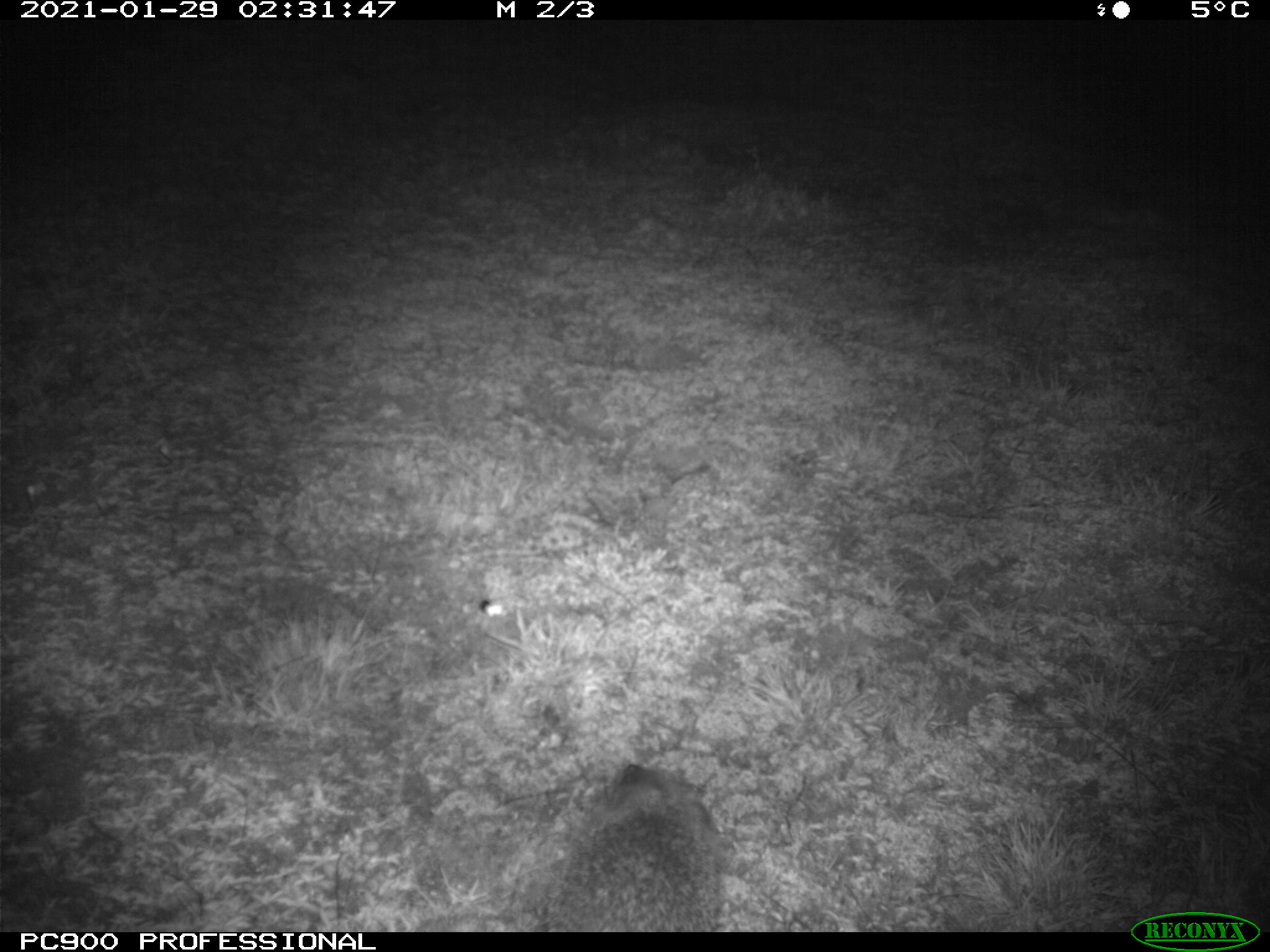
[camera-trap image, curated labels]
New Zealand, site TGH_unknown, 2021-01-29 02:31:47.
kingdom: Animalia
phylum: Chordata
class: Mammalia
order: Eulipotyphla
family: Erinaceidae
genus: Erinaceus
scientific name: Erinaceus europaeus europaeus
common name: european hedgehog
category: hedgehog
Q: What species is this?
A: Hedgehog (european hedgehog) (Erinaceus europaeus europaeus).